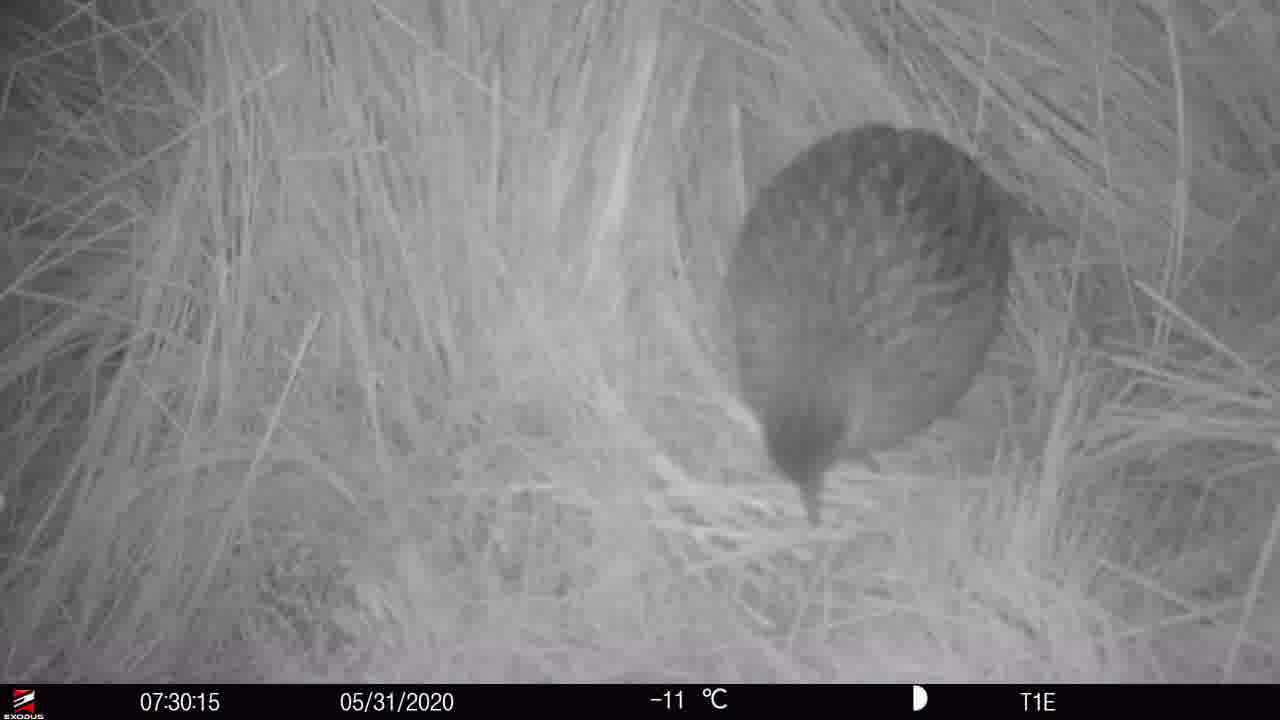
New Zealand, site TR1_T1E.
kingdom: Animalia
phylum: Chordata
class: Aves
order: Gruiformes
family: Rallidae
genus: Gallirallus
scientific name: Gallirallus australis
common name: weka